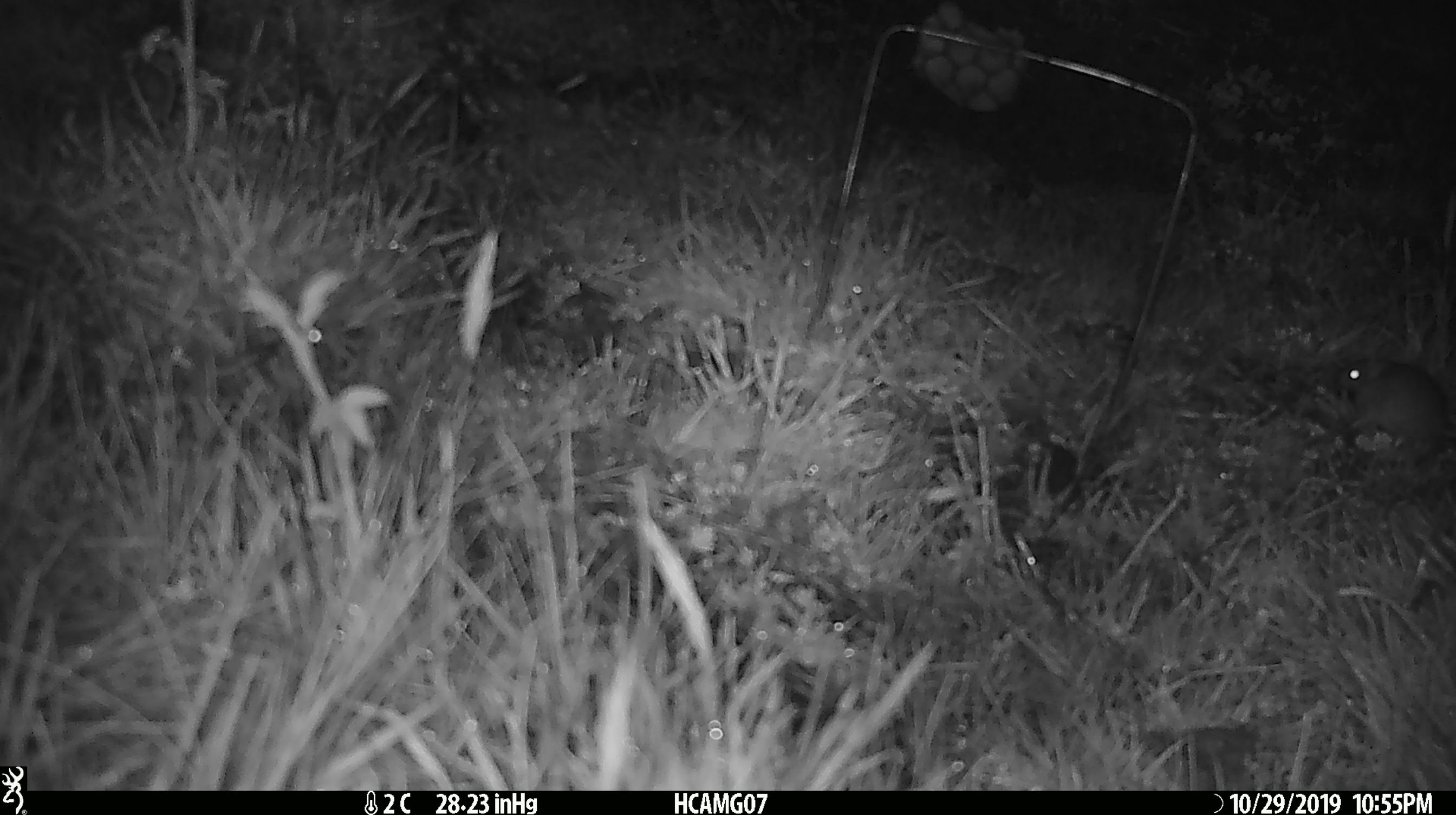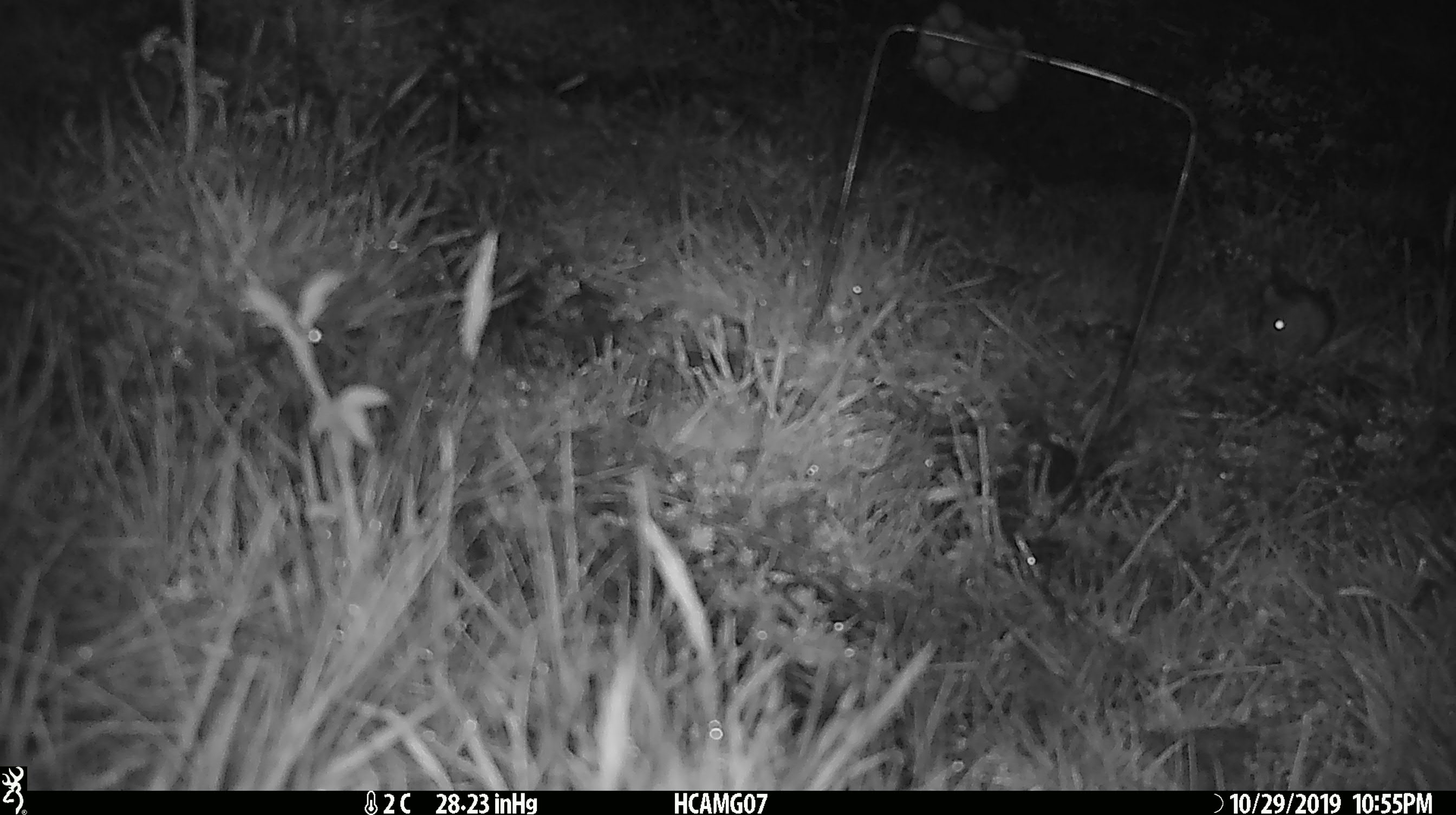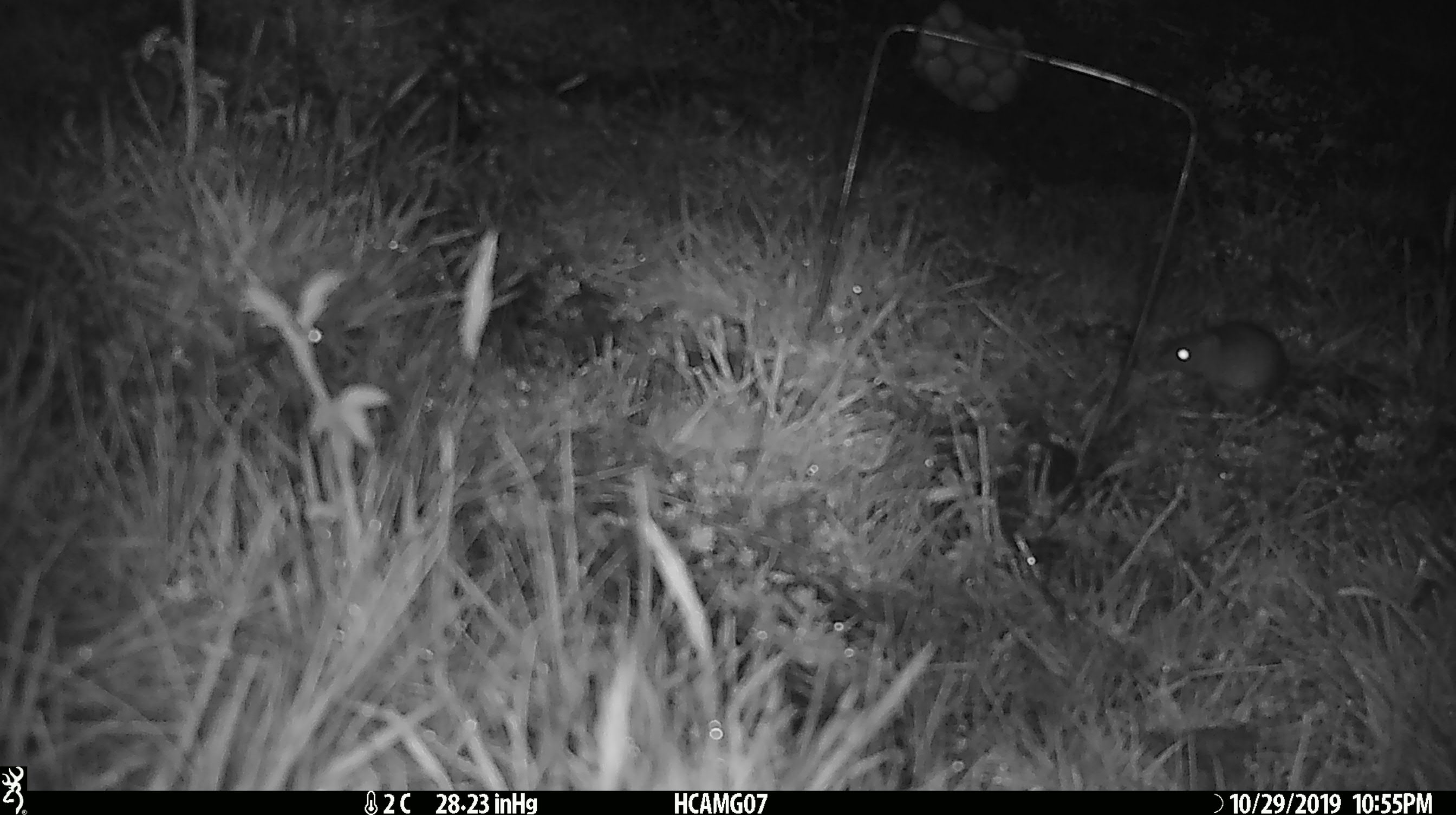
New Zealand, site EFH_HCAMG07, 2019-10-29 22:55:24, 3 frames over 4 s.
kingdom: Animalia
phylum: Chordata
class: Mammalia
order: Rodentia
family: Muridae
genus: Mus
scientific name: Mus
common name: mouse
Mouse (Mus).